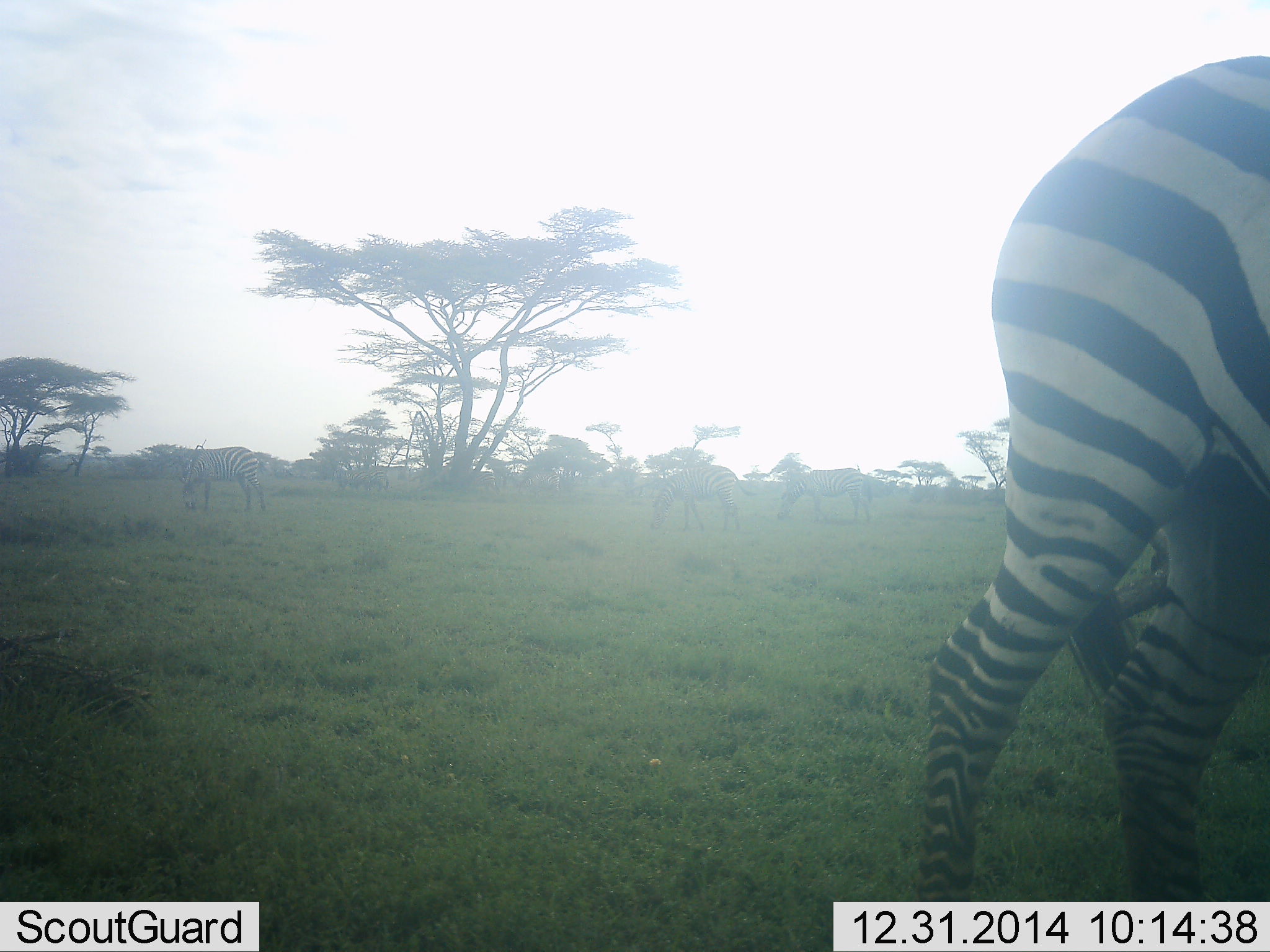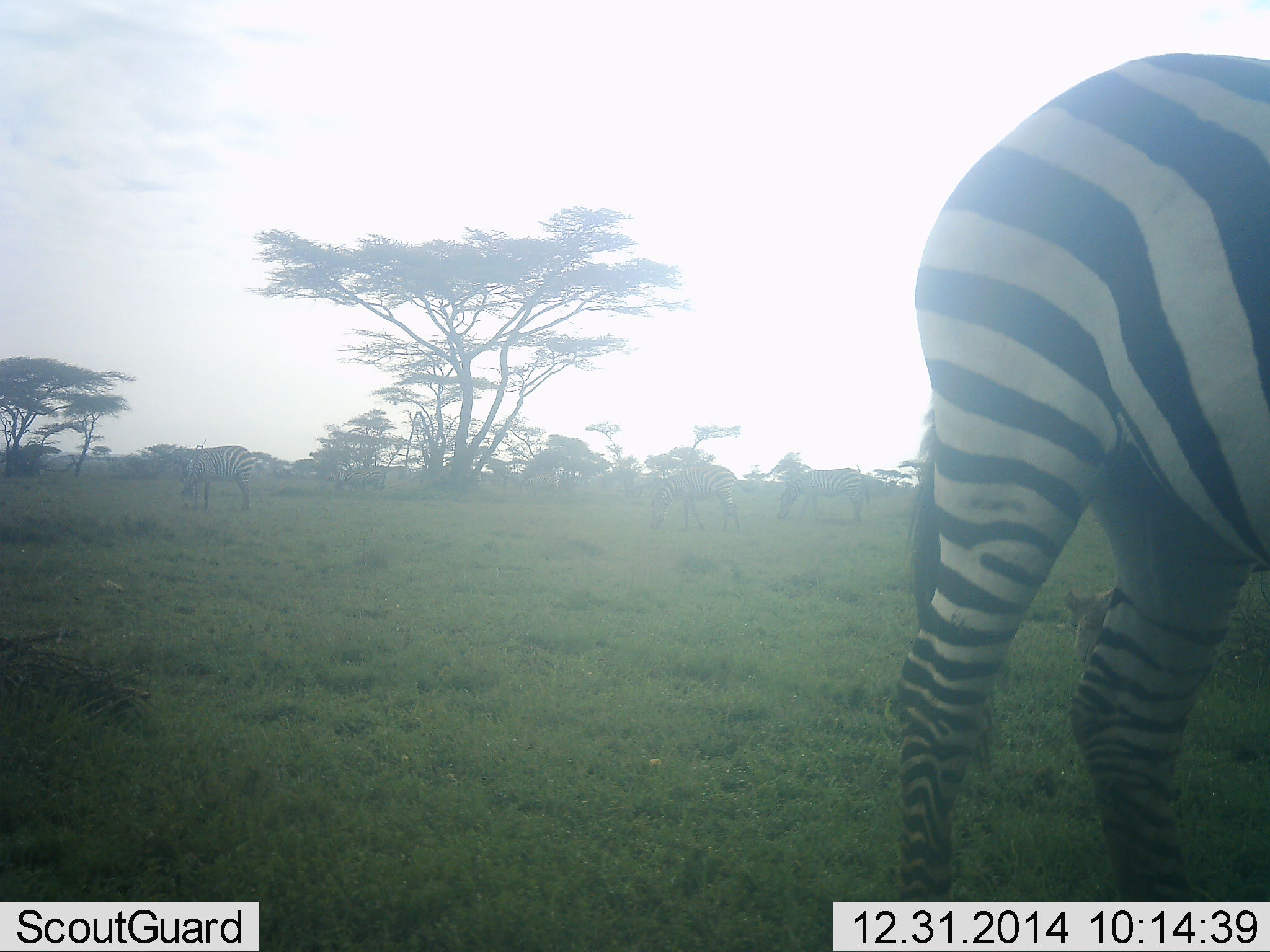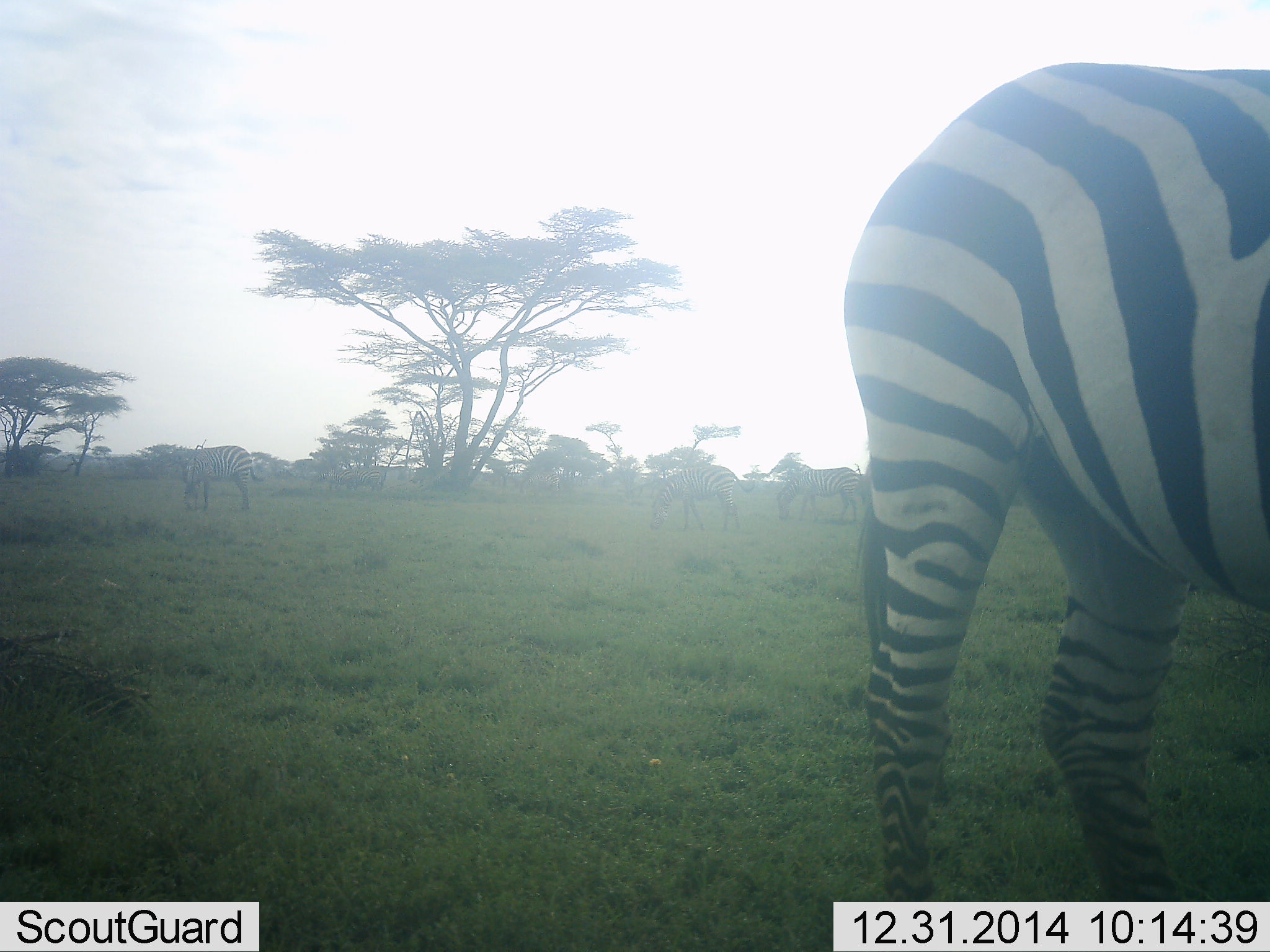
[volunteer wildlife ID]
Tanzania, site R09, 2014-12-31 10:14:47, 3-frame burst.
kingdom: Animalia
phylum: Chordata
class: Mammalia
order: Perissodactyla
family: Equidae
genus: Equus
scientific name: Equus quagga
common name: plains zebra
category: zebra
Zebra (plains zebra) (Equus quagga), count 4. Behavior (volunteer vote fractions): standing 60%, resting 0%, moving 20%, interacting 0%. Young present (vote fraction): 0%. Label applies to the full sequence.